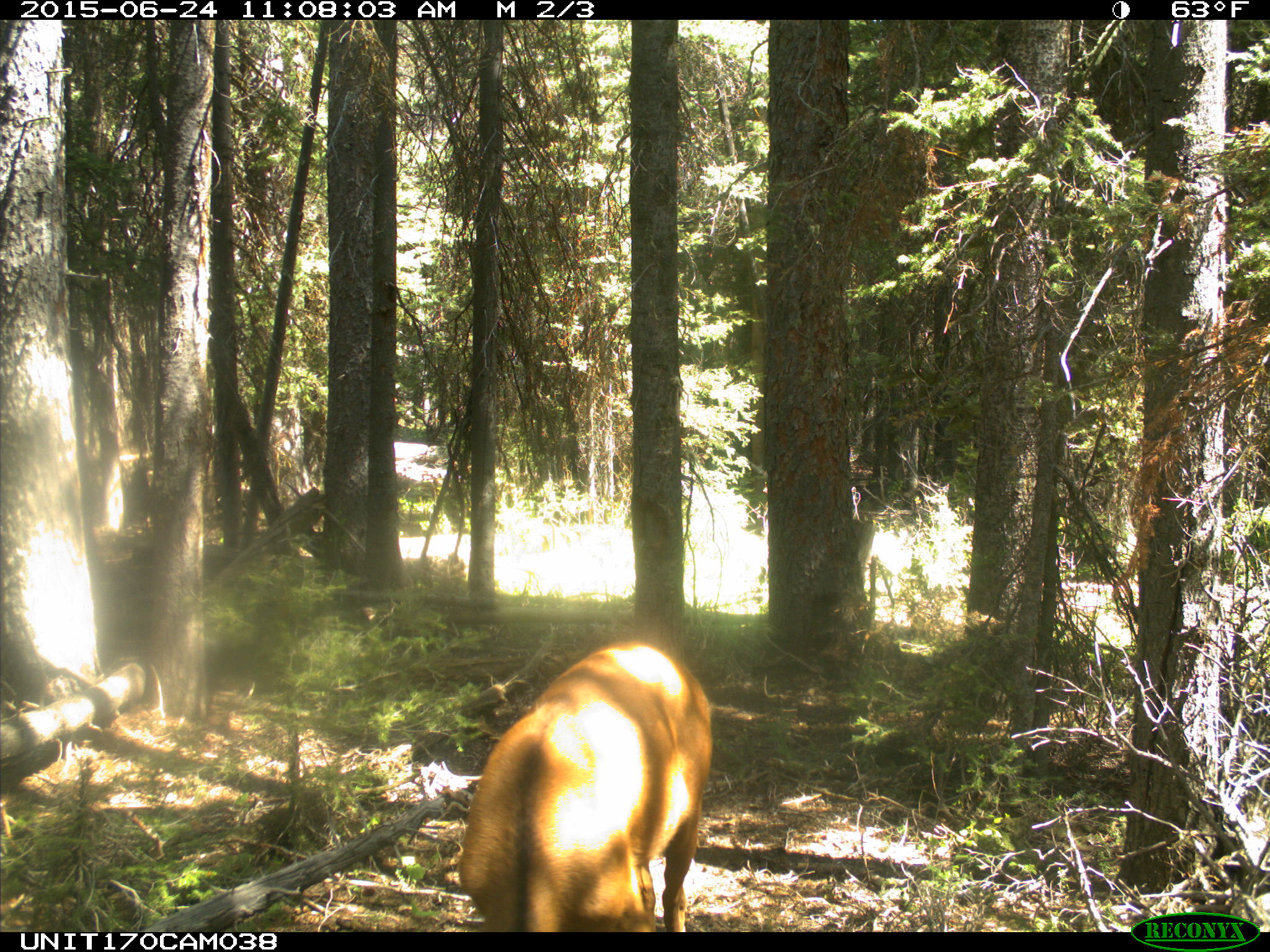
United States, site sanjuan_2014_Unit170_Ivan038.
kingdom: Animalia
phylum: Chordata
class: Mammalia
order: Artiodactyla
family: Cervidae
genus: Cervus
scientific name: Cervus elaphus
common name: red deer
Cervus elaphus (red deer).